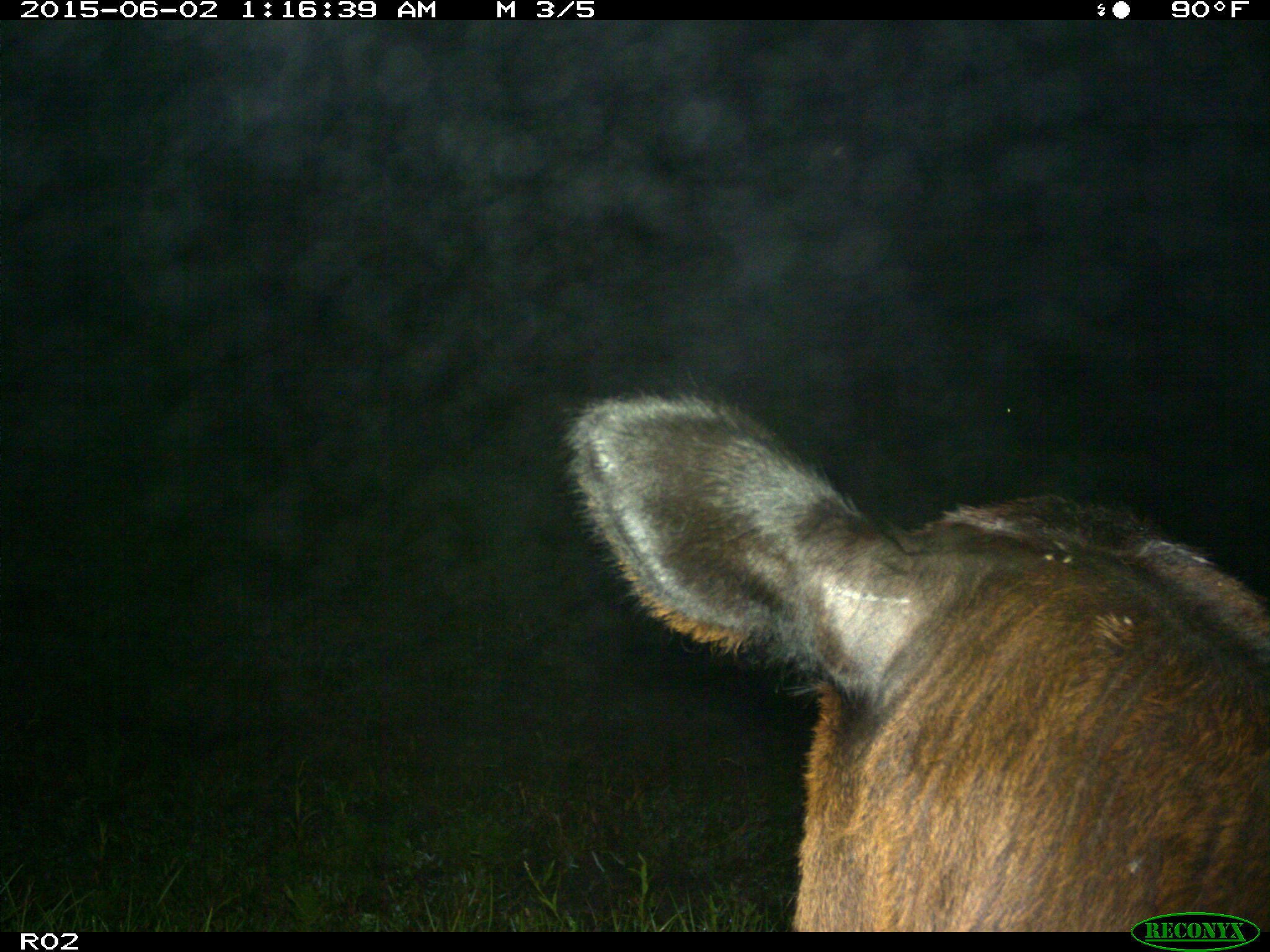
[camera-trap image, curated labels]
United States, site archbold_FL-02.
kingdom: Animalia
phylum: Chordata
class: Mammalia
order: Artiodactyla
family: Bovidae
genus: Bos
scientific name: Bos taurus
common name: domestic cow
Bos taurus (domestic cow).